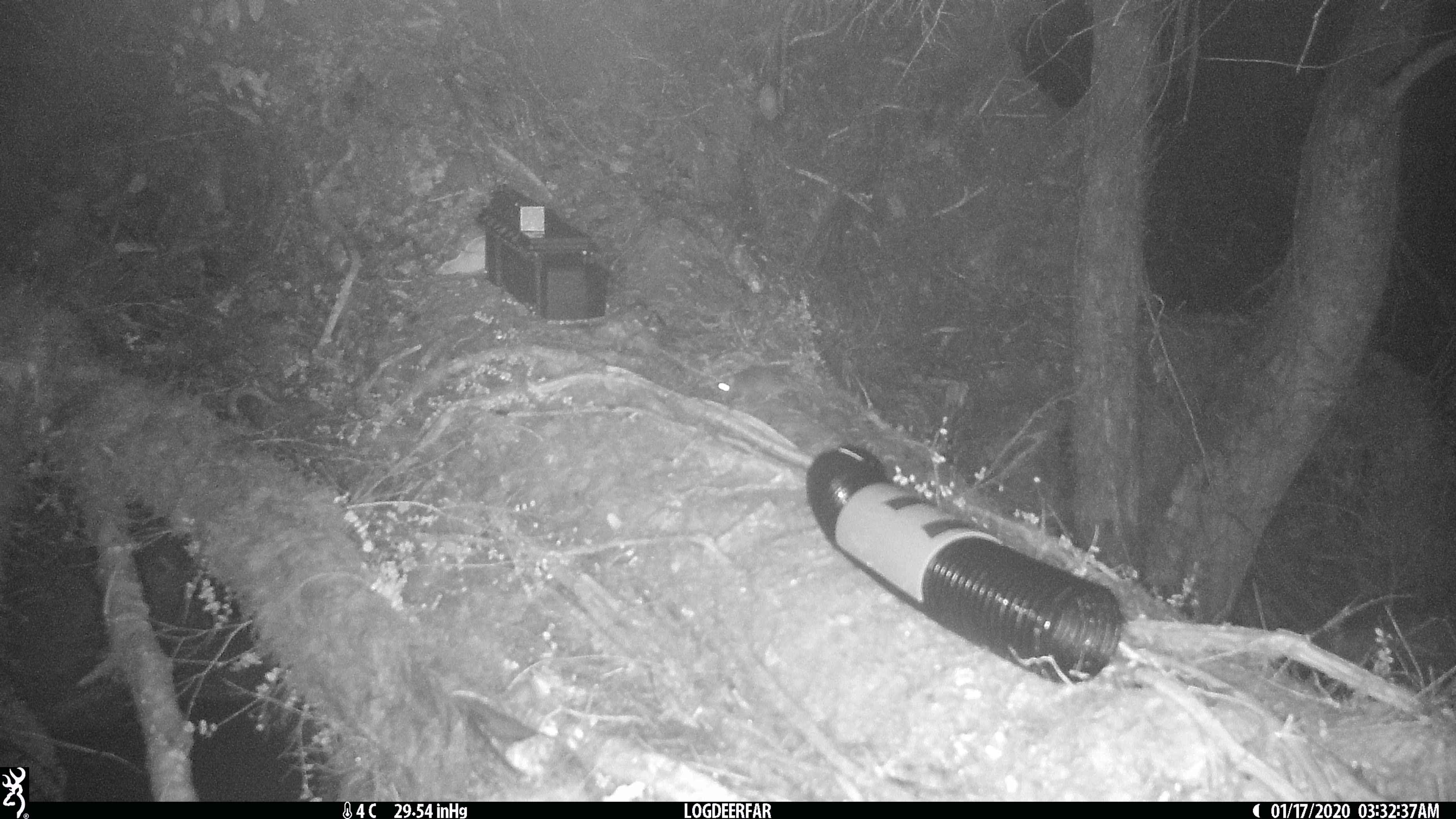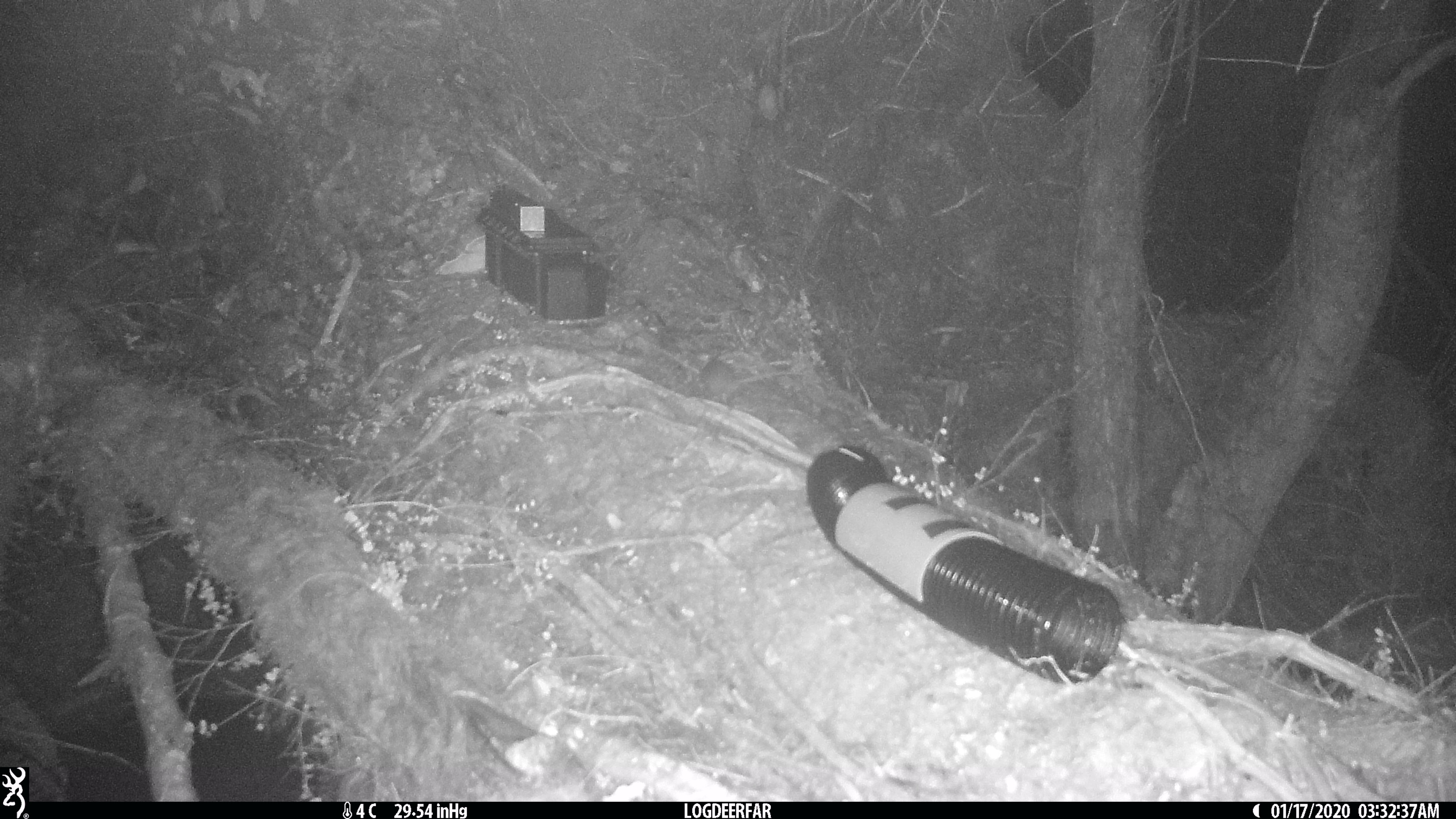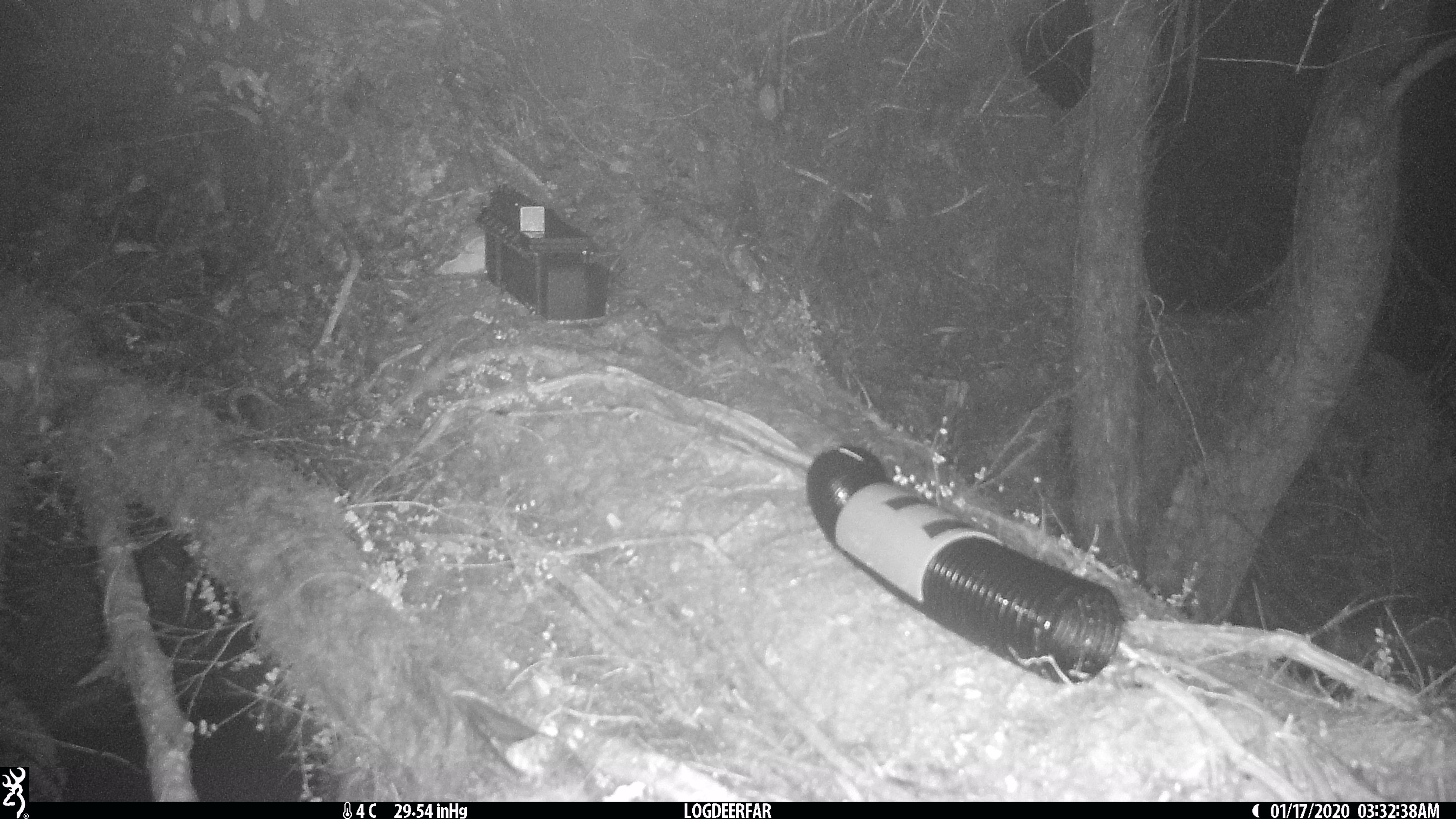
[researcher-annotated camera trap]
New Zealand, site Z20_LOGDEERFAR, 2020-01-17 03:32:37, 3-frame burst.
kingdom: Animalia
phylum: Chordata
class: Mammalia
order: Rodentia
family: Muridae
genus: Rattus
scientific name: Rattus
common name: rat